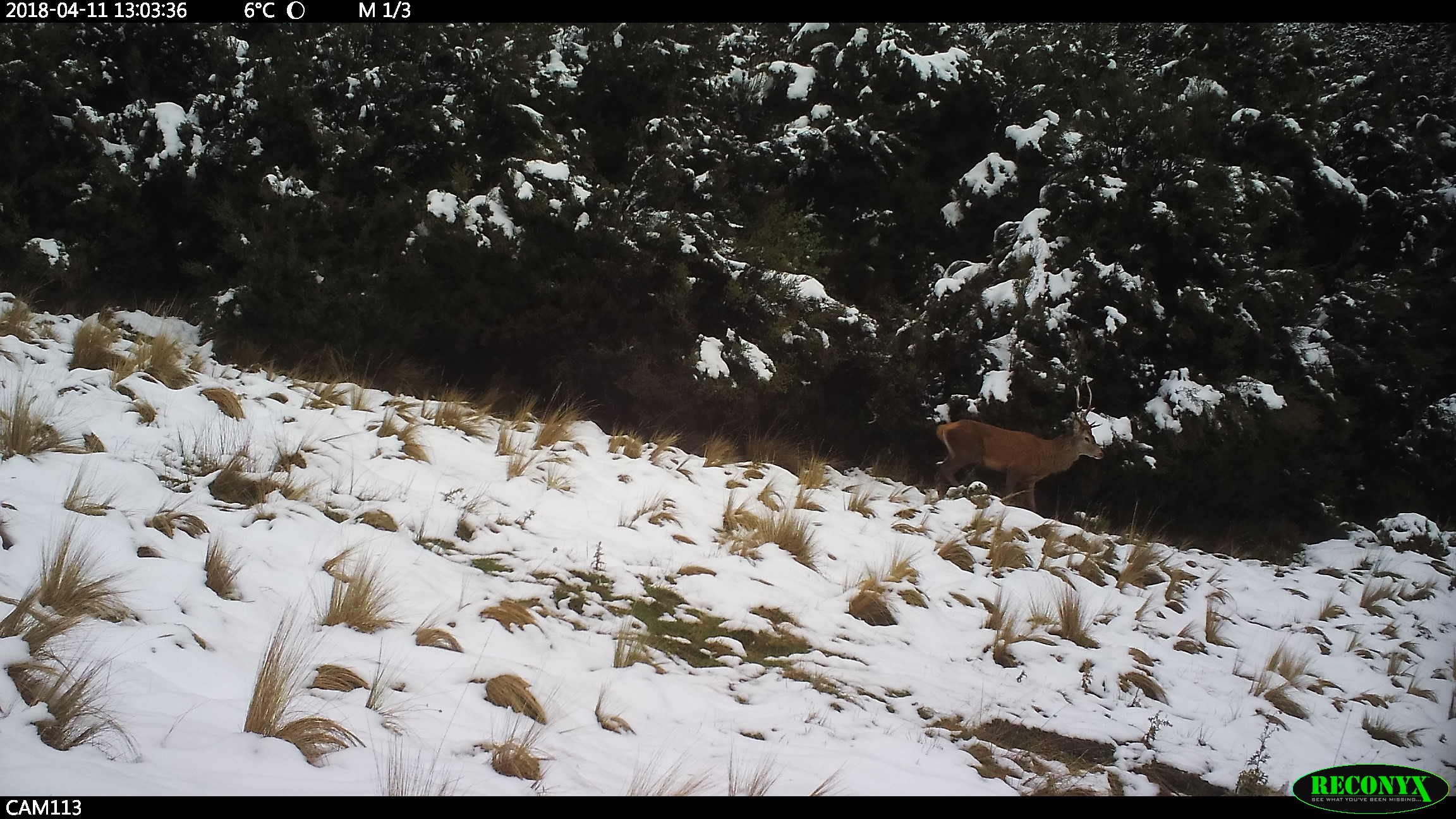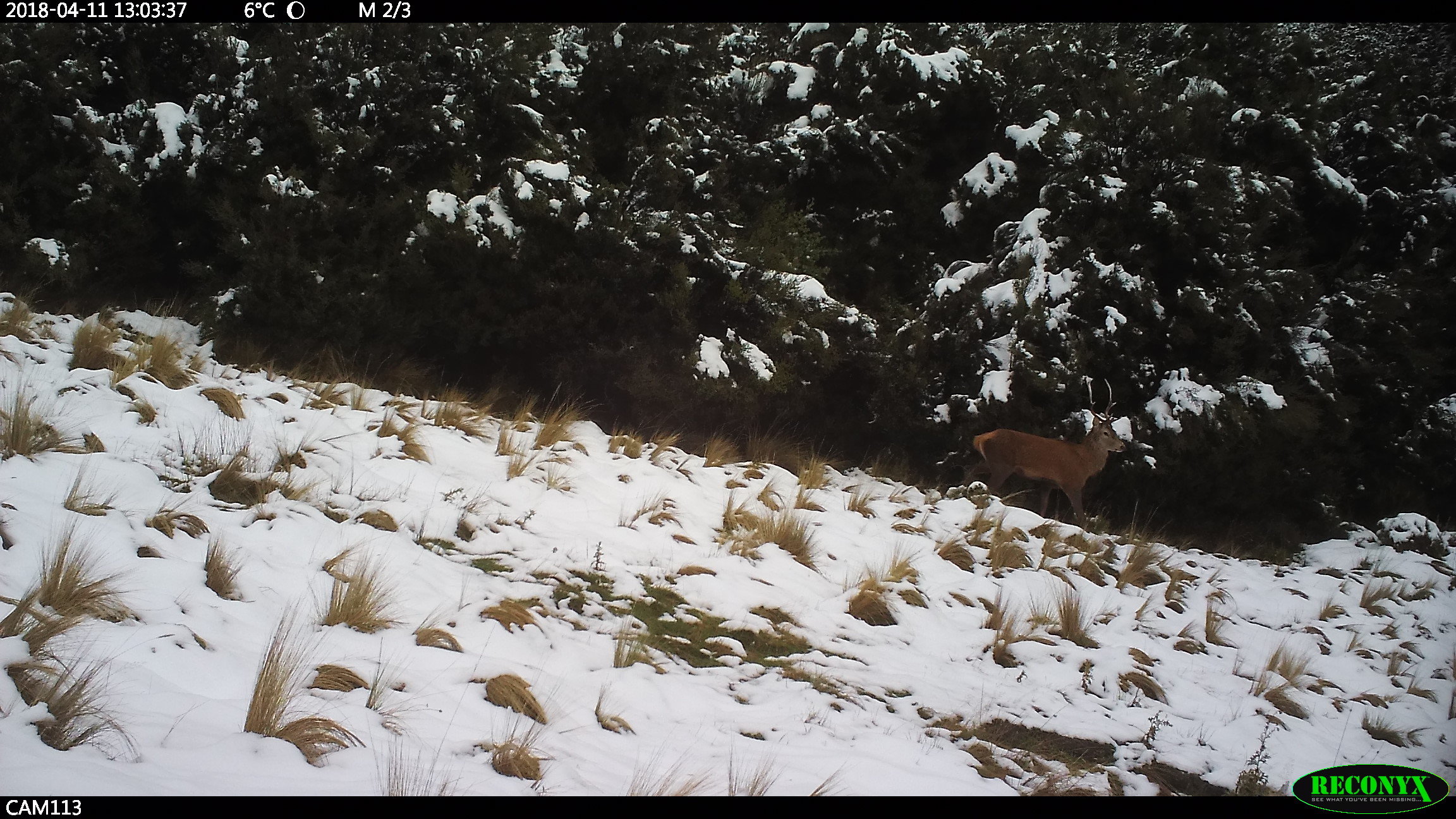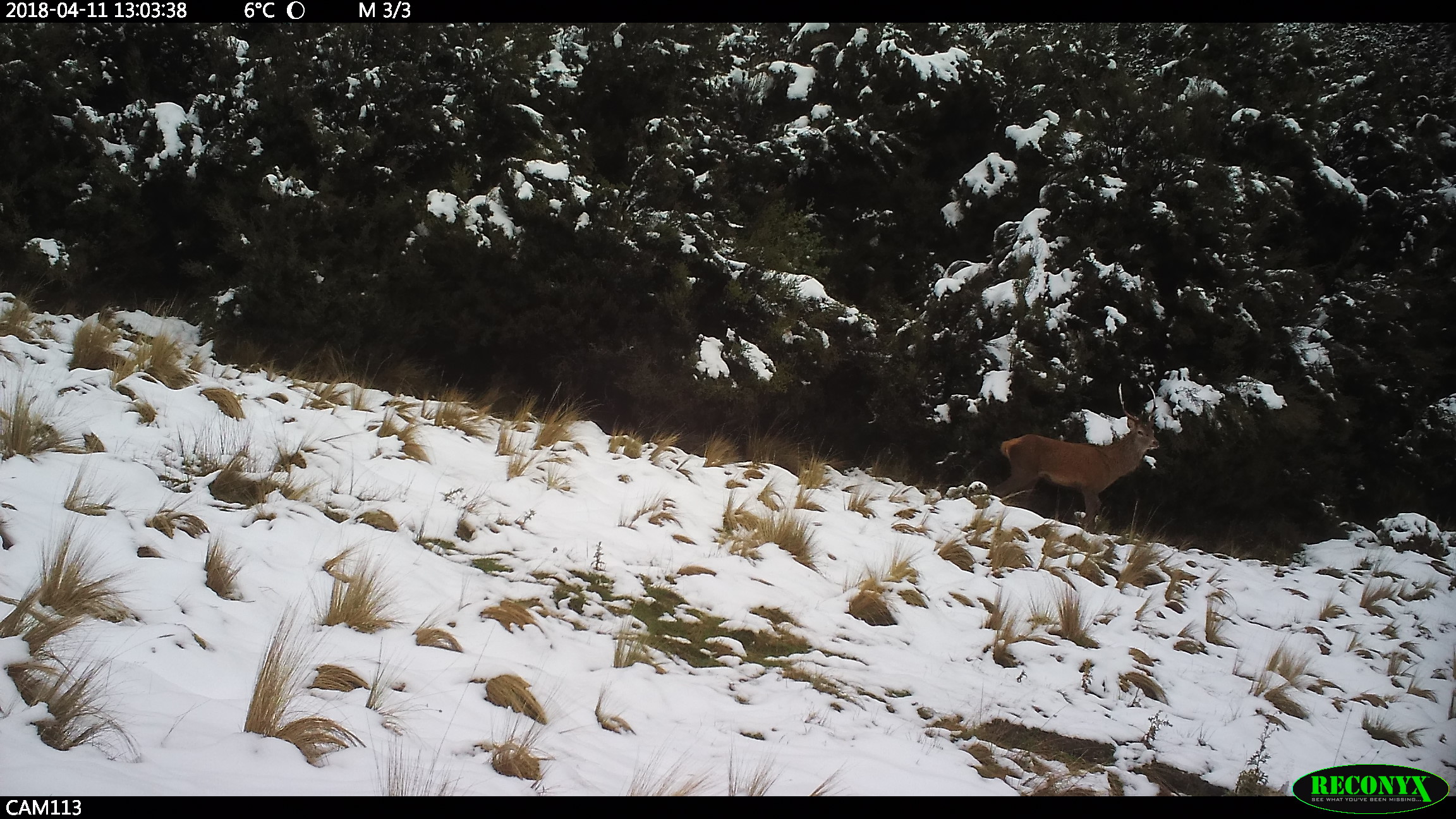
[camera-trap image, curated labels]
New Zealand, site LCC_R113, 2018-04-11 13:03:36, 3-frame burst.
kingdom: Animalia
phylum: Chordata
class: Mammalia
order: Artiodactyla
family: Cervidae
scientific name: Cervidae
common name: deer